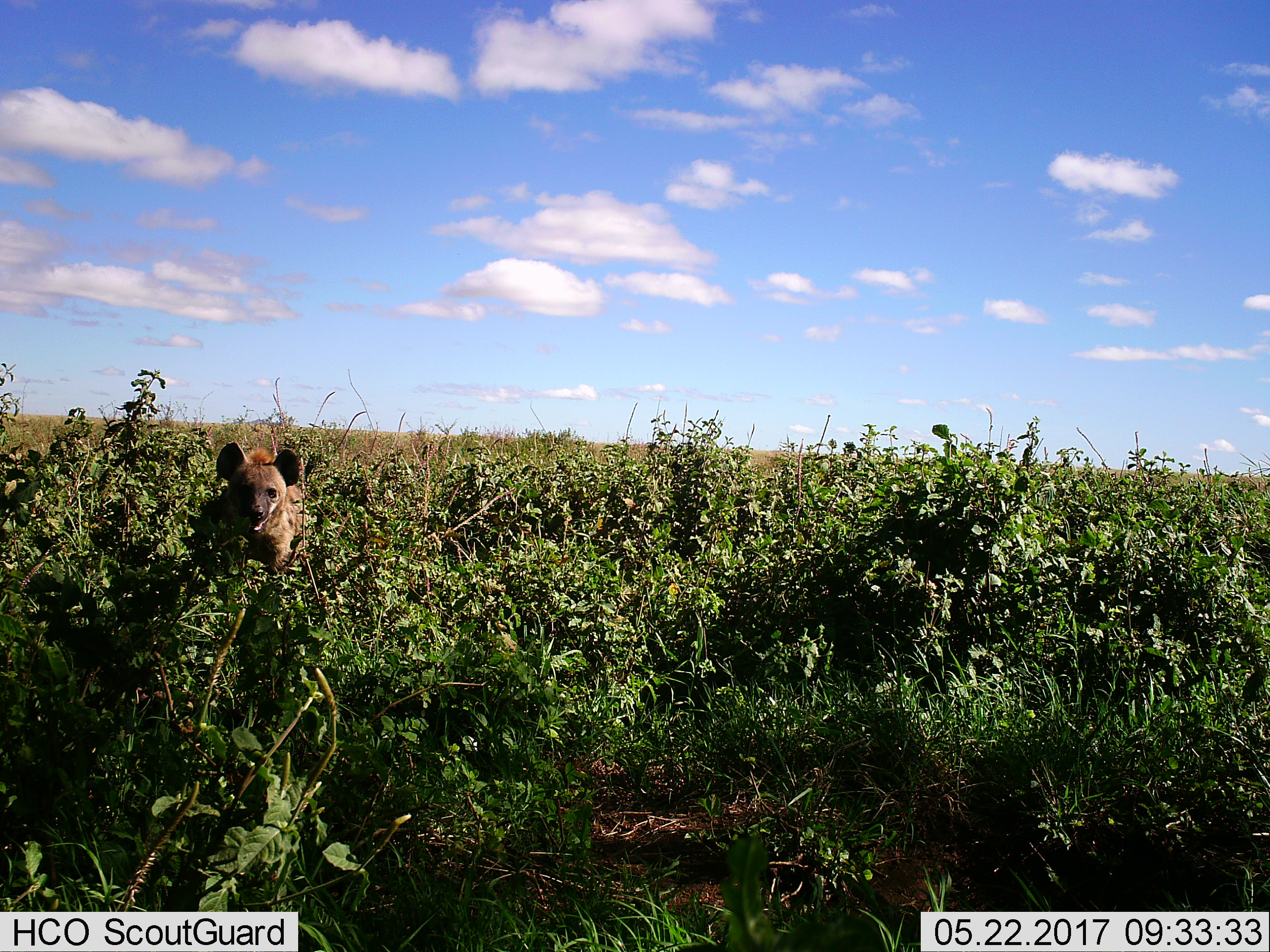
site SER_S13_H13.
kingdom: Animalia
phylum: Chordata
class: Mammalia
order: Carnivora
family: Hyaenidae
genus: Crocuta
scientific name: Crocuta crocuta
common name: spotted hyena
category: hyenaspotted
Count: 1.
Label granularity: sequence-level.